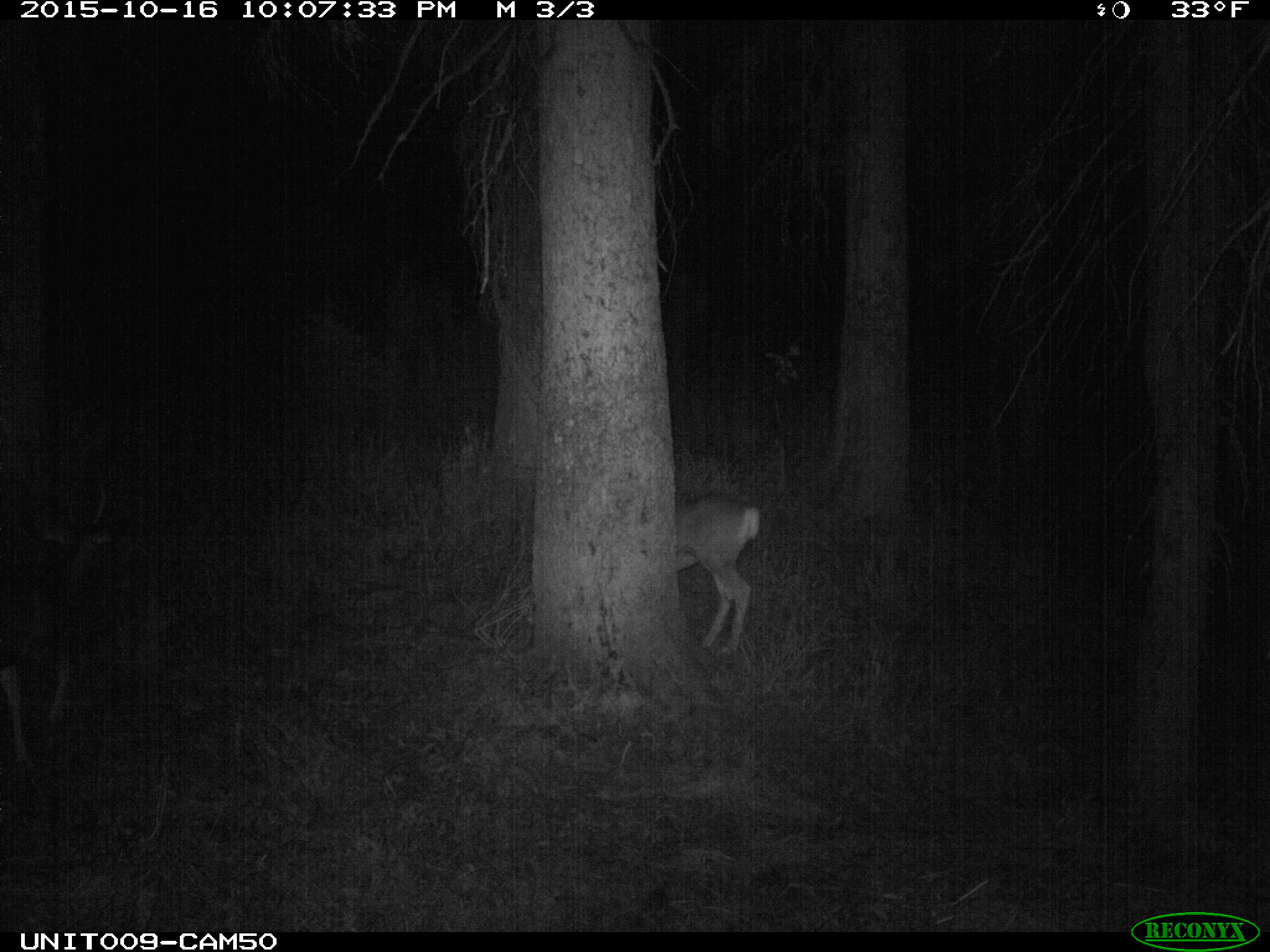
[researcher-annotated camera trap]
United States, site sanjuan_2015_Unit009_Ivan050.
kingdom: Animalia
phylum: Chordata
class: Mammalia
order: Artiodactyla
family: Cervidae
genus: Odocoileus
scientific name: Odocoileus hemionus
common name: mule deer